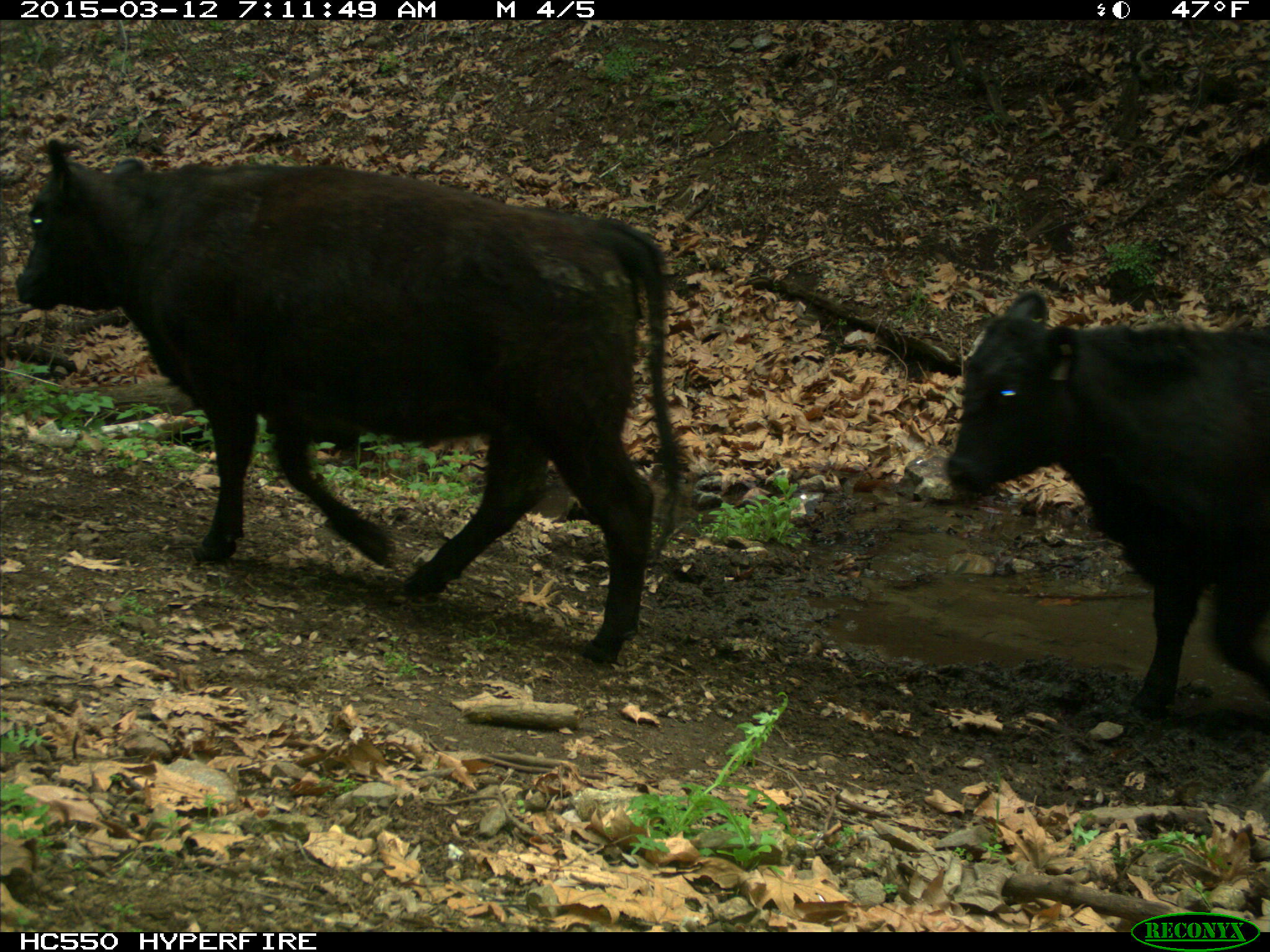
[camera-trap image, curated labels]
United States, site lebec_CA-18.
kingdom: Animalia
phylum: Chordata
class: Mammalia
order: Artiodactyla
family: Bovidae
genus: Bos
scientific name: Bos taurus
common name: domestic cow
Bos taurus (domestic cow).